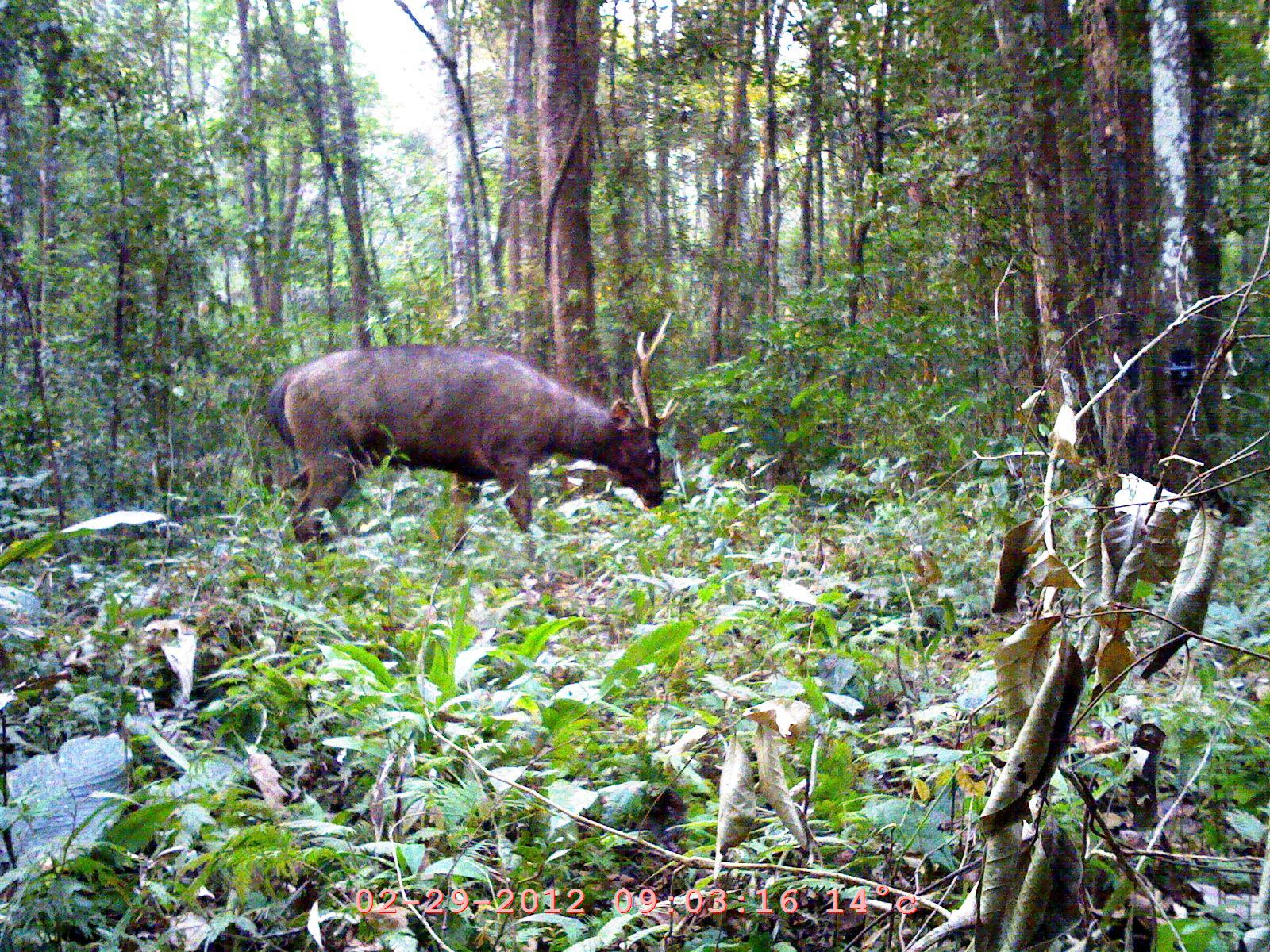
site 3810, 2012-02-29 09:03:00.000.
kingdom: Animalia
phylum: Chordata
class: Mammalia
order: Artiodactyla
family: Cervidae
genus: Rusa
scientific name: Rusa unicolor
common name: sambar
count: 1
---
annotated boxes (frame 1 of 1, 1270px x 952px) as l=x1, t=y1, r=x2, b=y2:
rusa unicolor: l=266, t=308, r=675, b=563